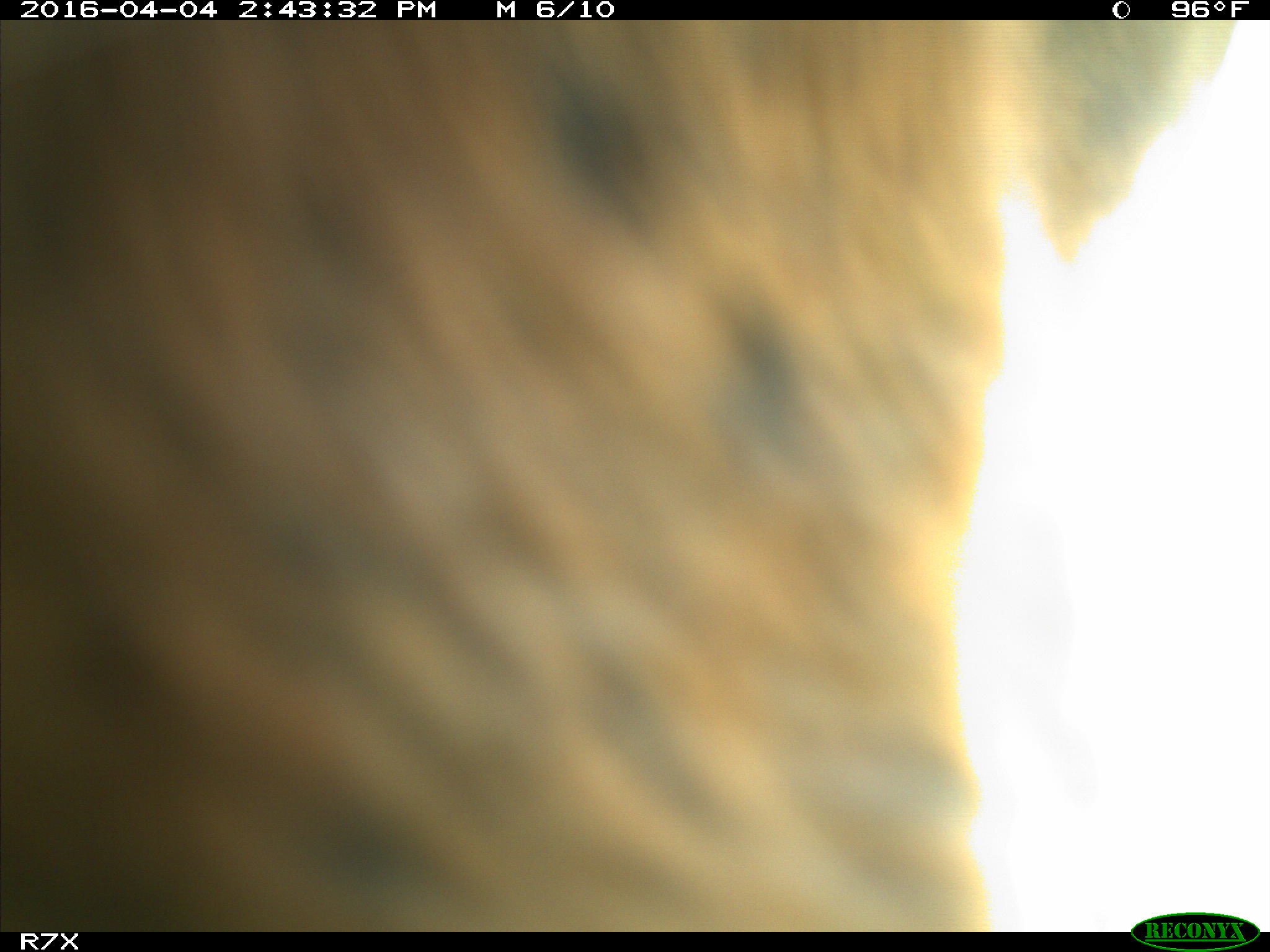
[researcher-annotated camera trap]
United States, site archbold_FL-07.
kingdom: Animalia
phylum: Chordata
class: Mammalia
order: Artiodactyla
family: Bovidae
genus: Bos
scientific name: Bos taurus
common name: domestic cow